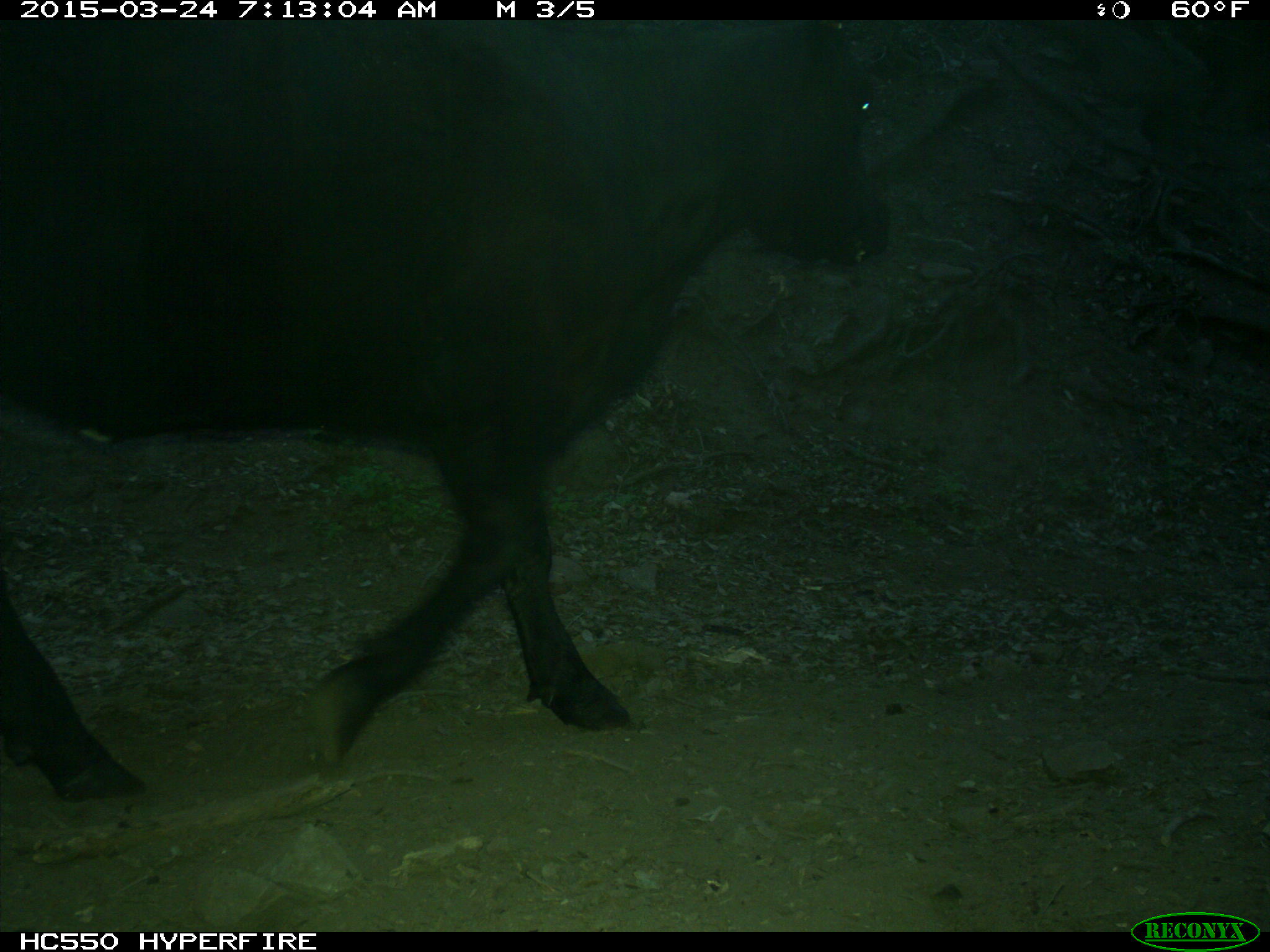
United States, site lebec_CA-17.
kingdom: Animalia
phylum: Chordata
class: Mammalia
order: Artiodactyla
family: Bovidae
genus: Bos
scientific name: Bos taurus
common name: domestic cow